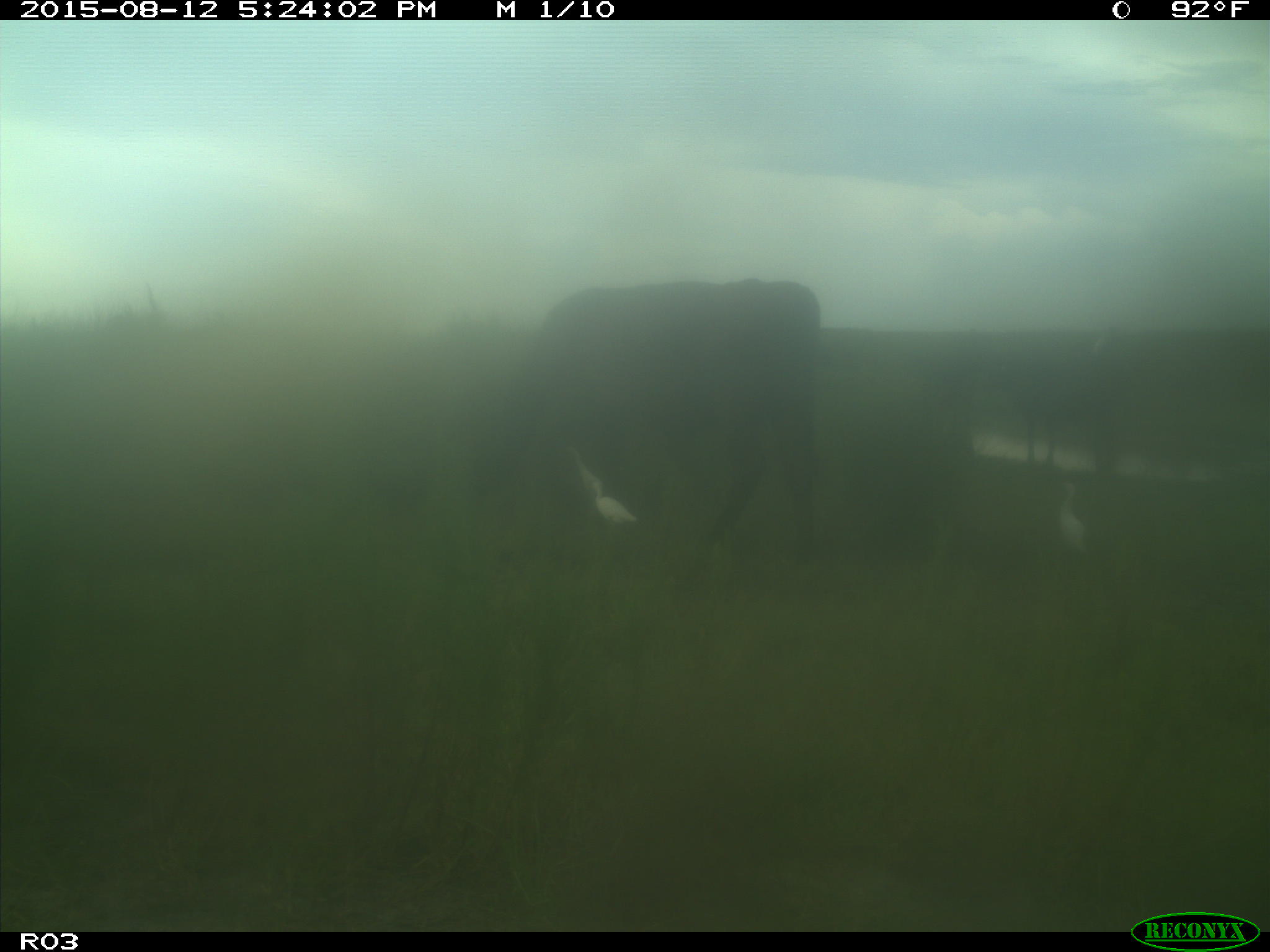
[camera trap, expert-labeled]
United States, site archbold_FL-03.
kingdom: Animalia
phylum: Chordata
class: Mammalia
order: Artiodactyla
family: Bovidae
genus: Bos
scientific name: Bos taurus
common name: domestic cow